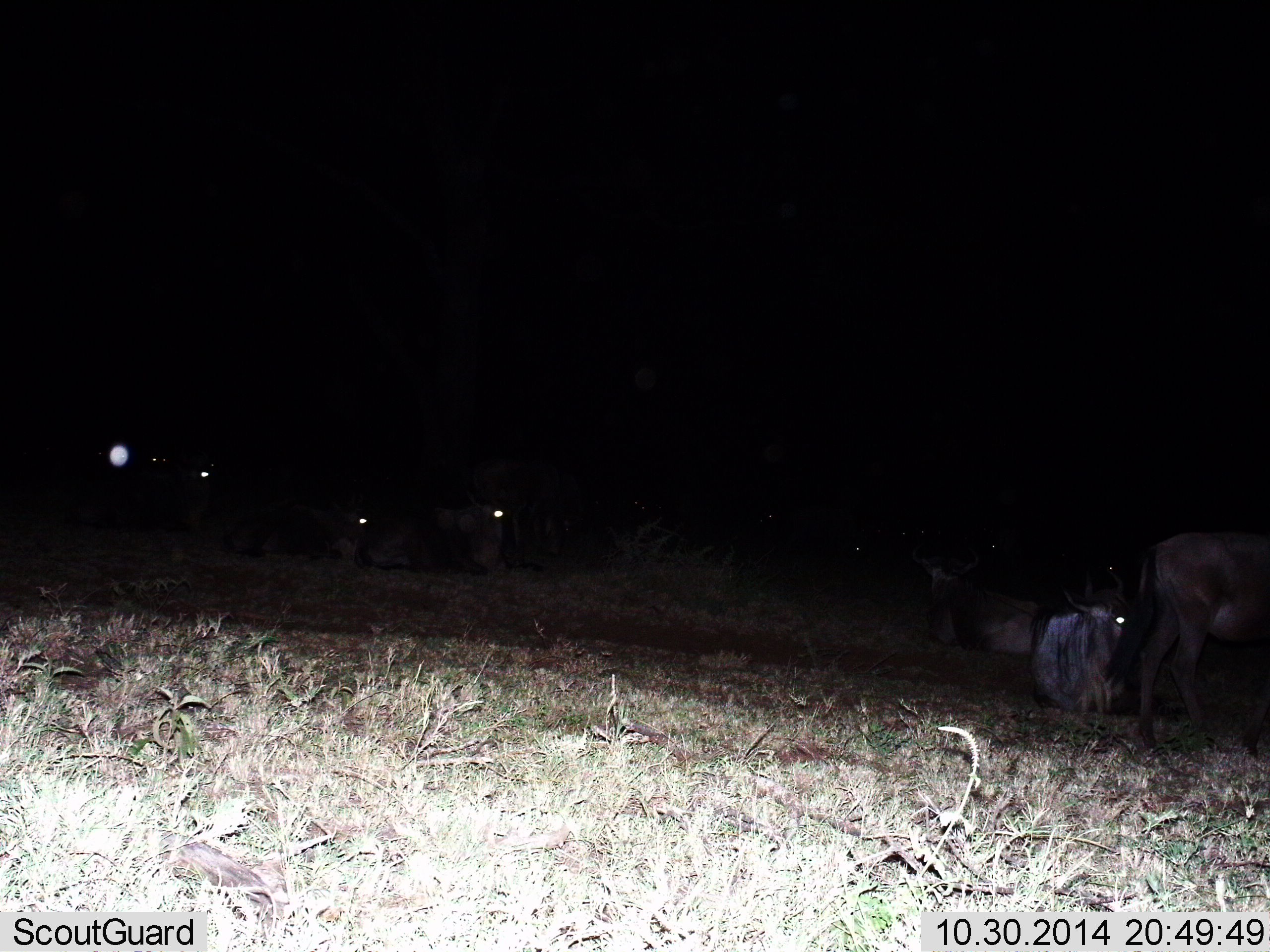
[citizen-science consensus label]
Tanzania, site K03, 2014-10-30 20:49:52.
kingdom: Animalia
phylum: Chordata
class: Mammalia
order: Artiodactyla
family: Bovidae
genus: Connochaetes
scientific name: Connochaetes taurinus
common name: blue wildebeest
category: wildebeest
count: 7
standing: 70%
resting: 90%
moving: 20%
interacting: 0%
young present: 0%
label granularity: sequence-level